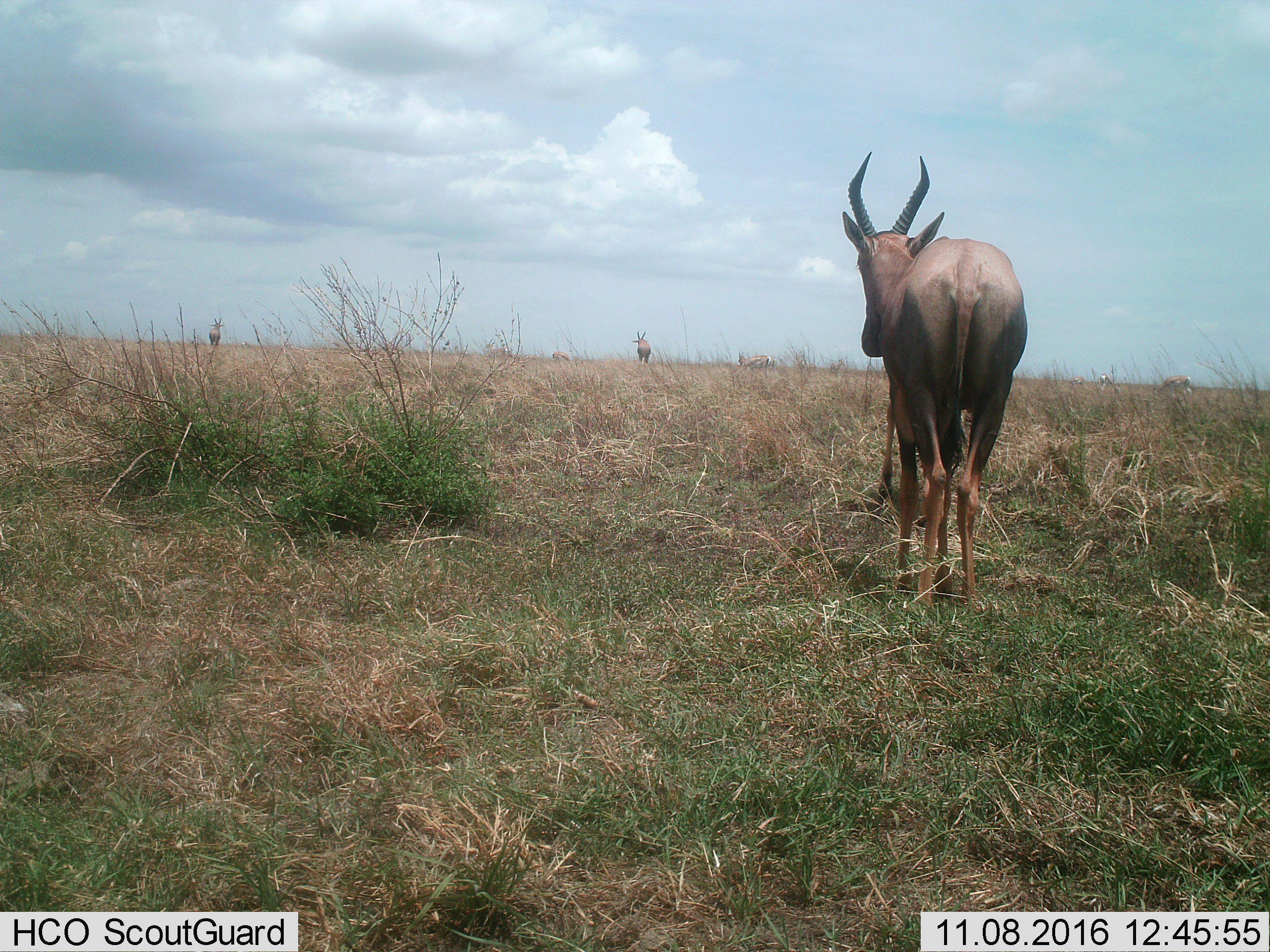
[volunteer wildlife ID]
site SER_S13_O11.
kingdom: Animalia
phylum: Chordata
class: Mammalia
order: Artiodactyla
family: Bovidae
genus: Damaliscus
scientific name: Damaliscus lunatus jimela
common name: topi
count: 3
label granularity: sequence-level